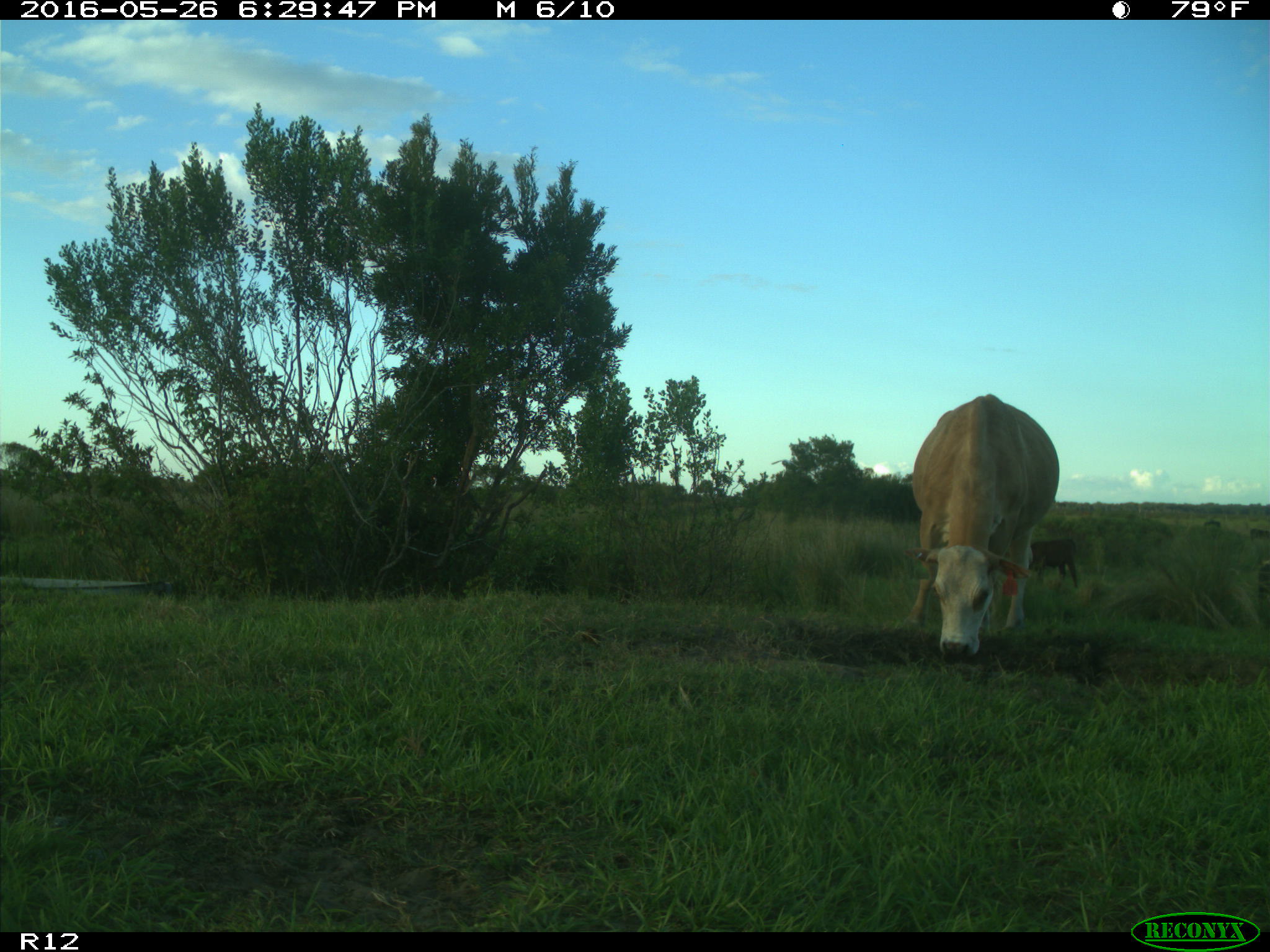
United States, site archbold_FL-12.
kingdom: Animalia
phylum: Chordata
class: Mammalia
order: Artiodactyla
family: Bovidae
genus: Bos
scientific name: Bos taurus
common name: domestic cow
Bos taurus (domestic cow).